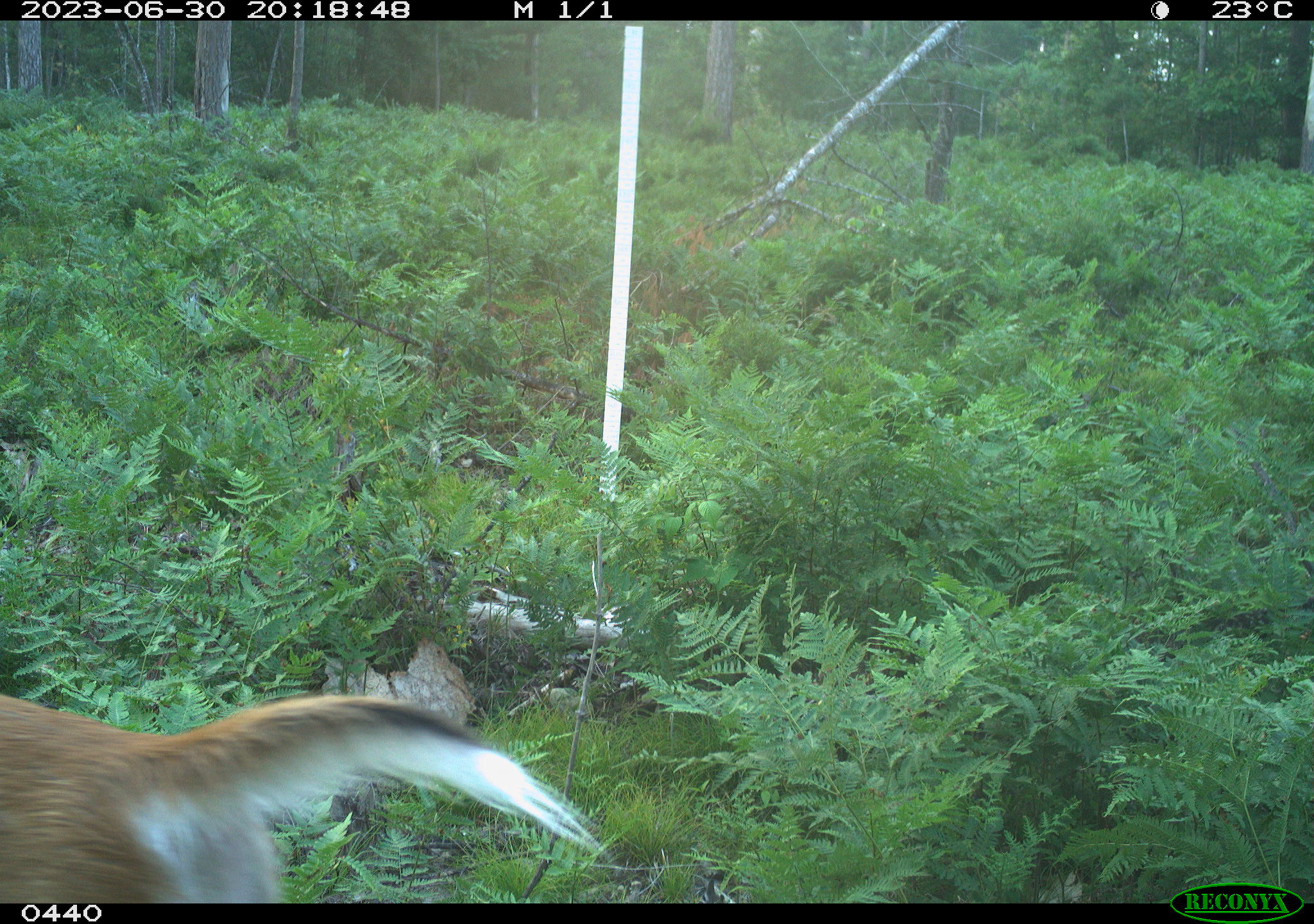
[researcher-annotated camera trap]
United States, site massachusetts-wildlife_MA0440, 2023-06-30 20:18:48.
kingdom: Animalia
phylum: Chordata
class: Mammalia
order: Artiodactyla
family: Cervidae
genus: Odocoileus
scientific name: Odocoileus virginianus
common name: white-tailed deer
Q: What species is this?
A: White-tailed deer (Odocoileus virginianus).